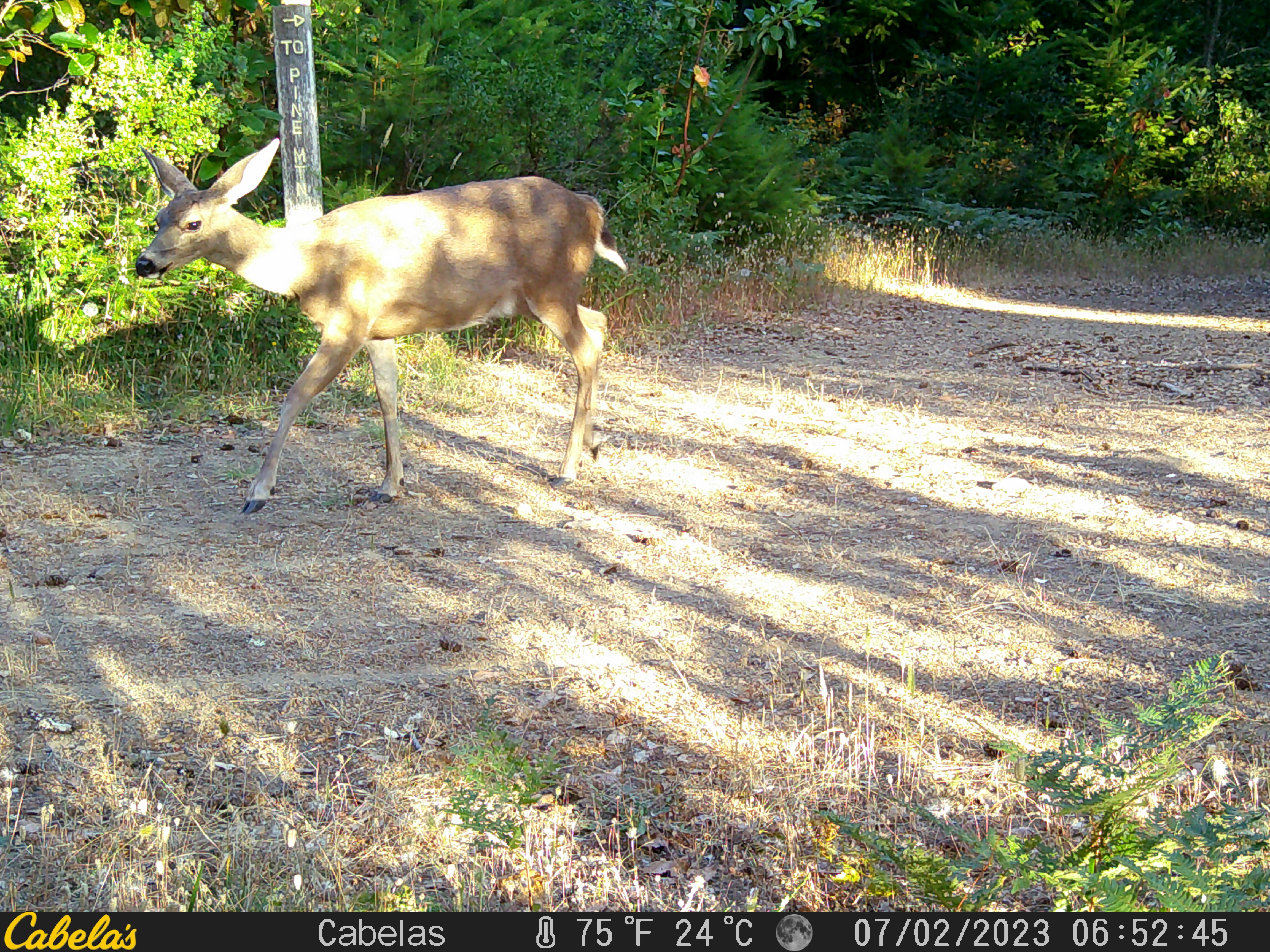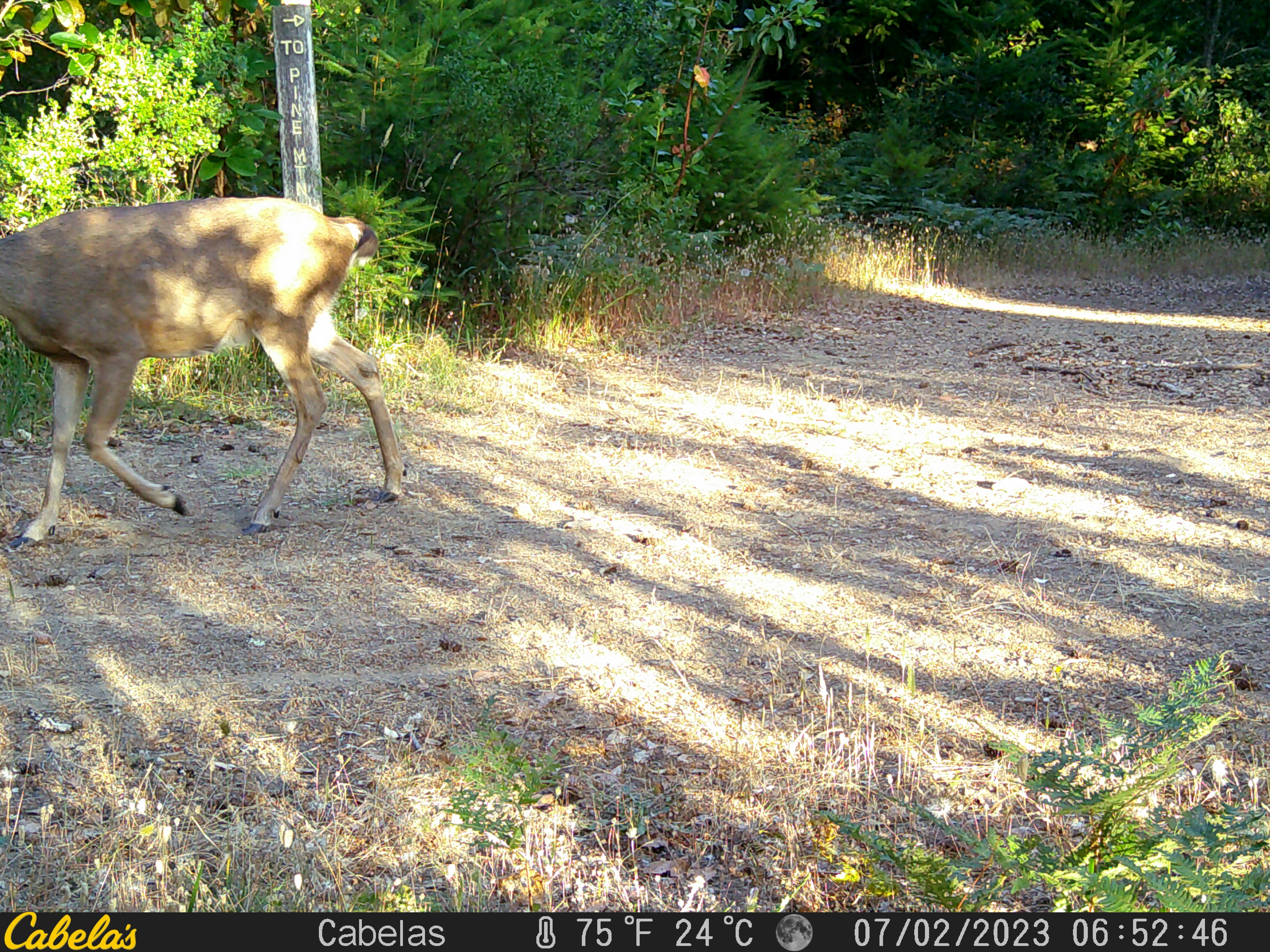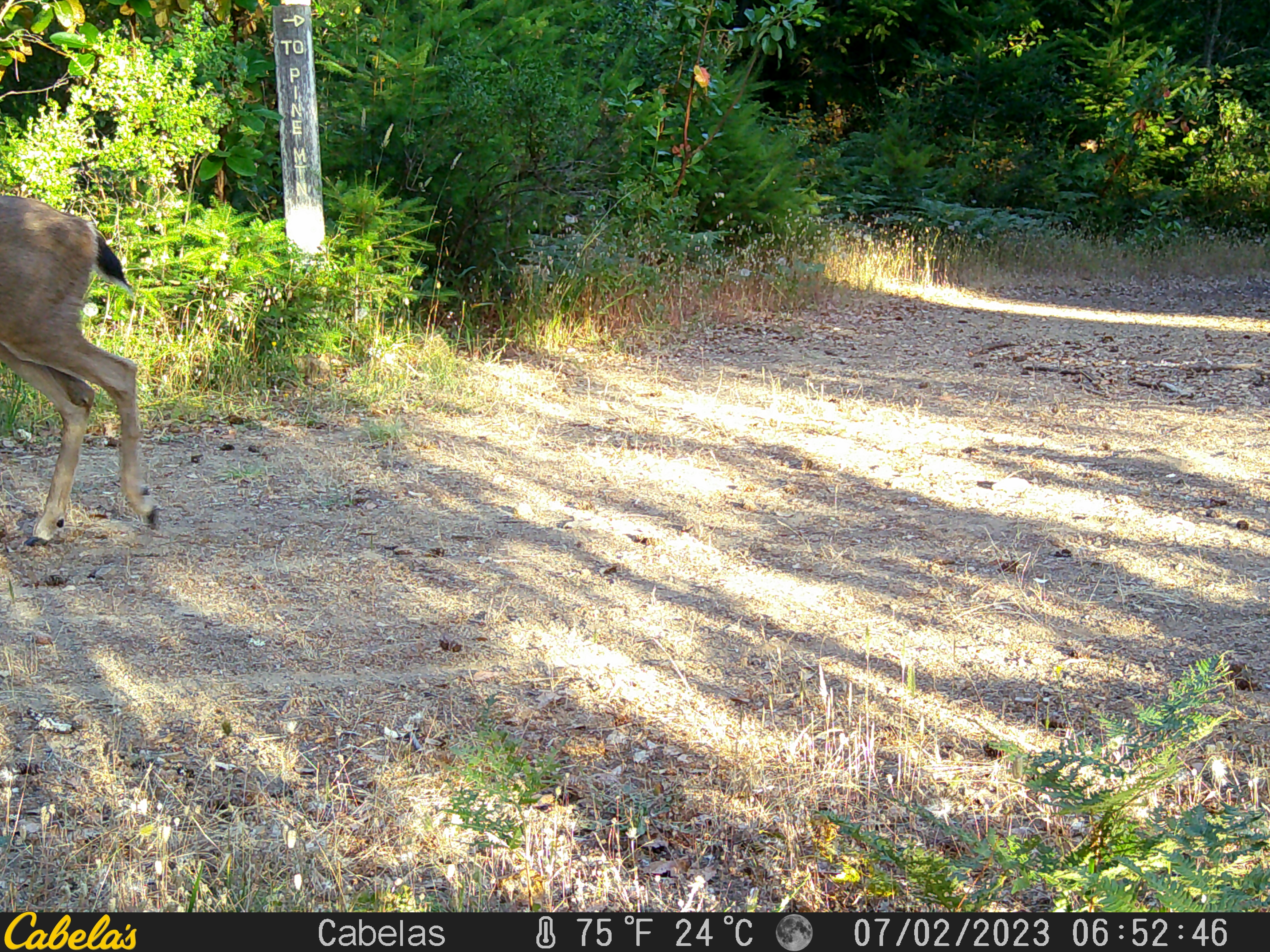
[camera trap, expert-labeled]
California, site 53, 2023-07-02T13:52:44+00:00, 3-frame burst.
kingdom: Animalia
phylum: Chordata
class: Mammalia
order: Artiodactyla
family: Cervidae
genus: Odocoileus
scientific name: Odocoileus hemionus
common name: mule deer